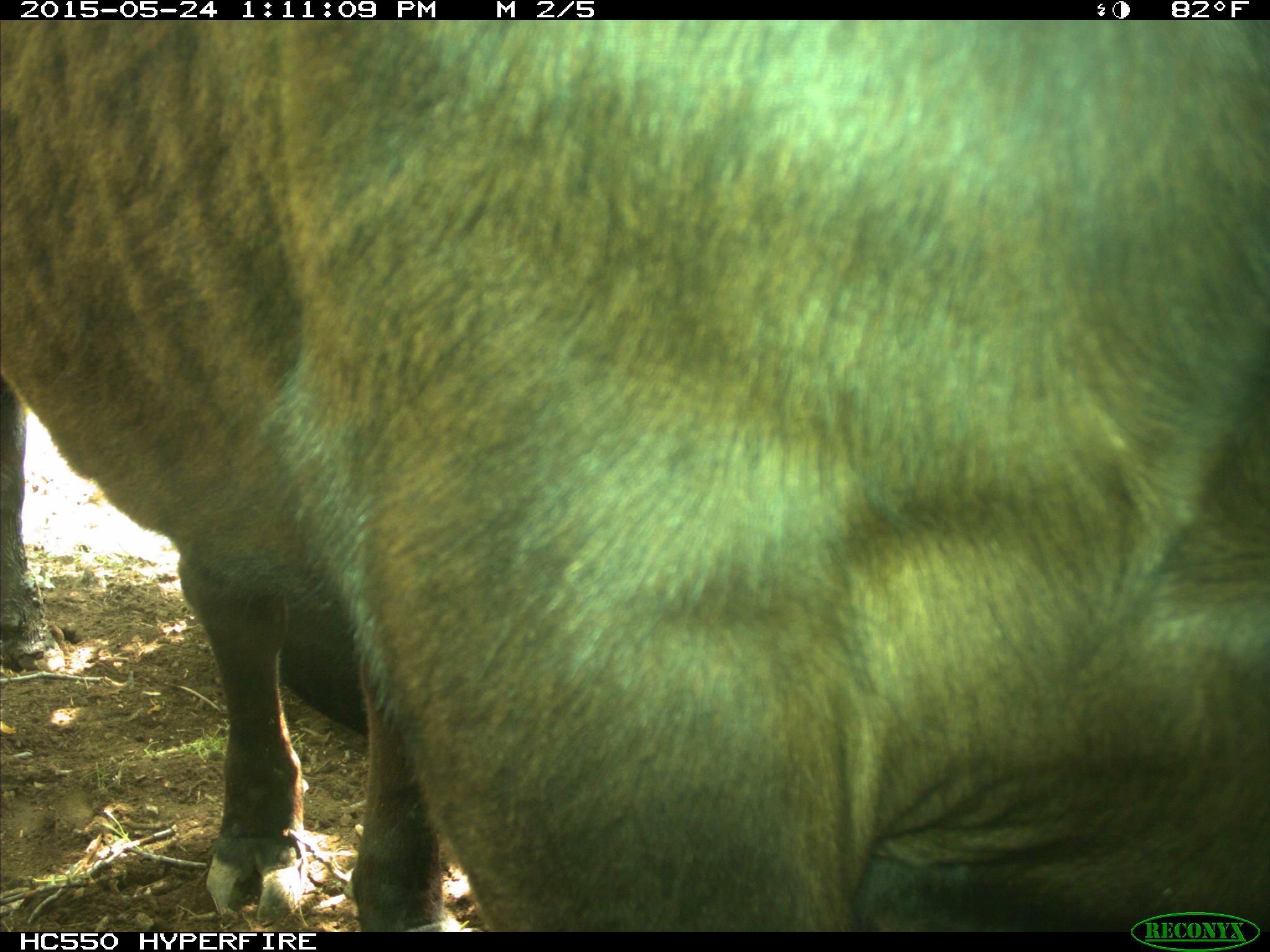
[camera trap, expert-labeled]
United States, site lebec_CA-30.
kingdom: Animalia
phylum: Chordata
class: Mammalia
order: Artiodactyla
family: Bovidae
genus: Bos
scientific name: Bos taurus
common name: domestic cow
Bos taurus (domestic cow).